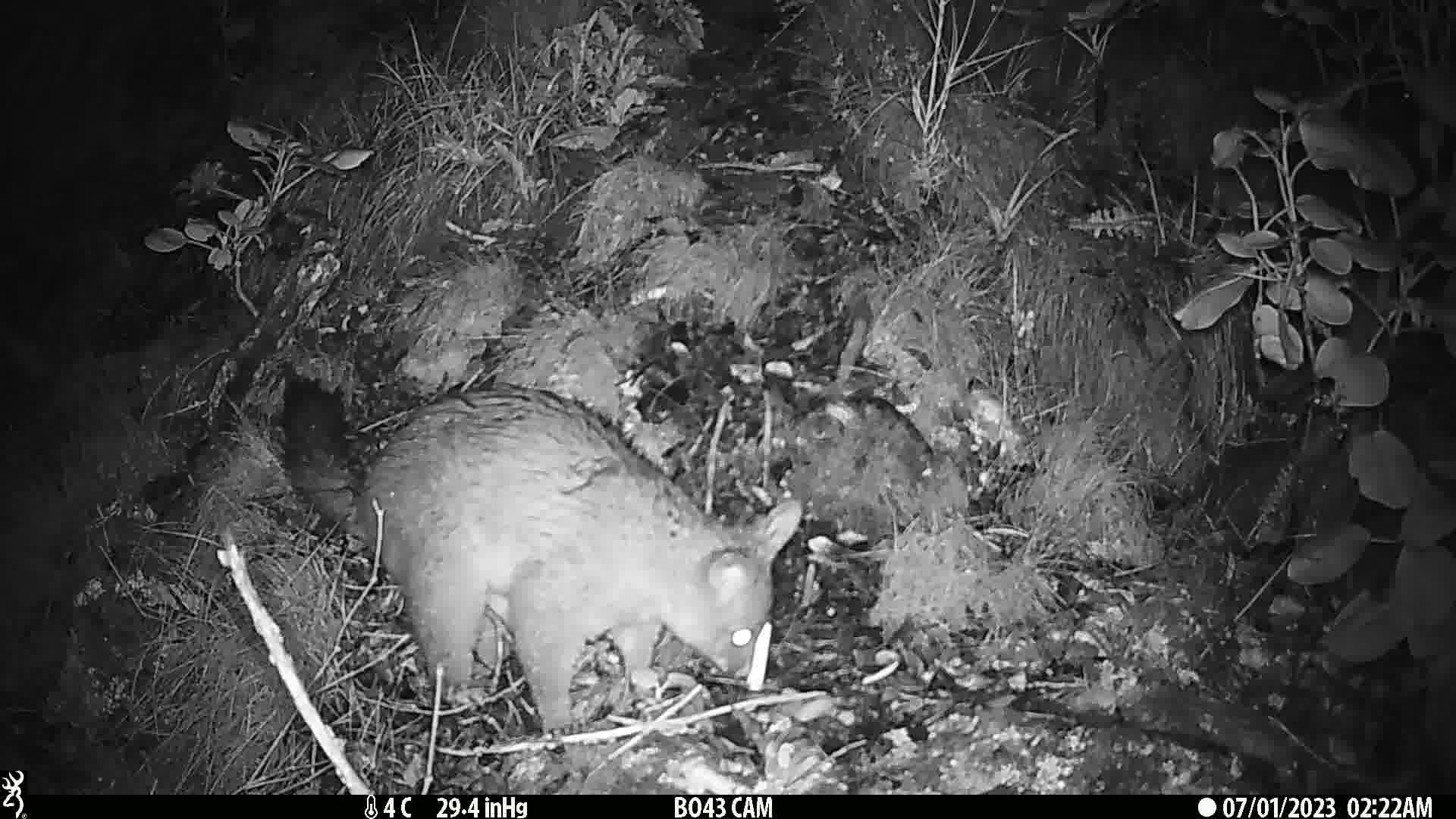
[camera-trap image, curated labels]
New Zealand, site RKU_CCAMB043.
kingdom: Animalia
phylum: Chordata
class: Mammalia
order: Diprotodontia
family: Phalangeridae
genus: Trichosurus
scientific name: Trichosurus vulpecula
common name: common brushtail possum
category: possum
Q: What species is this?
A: Possum (common brushtail possum) (Trichosurus vulpecula).